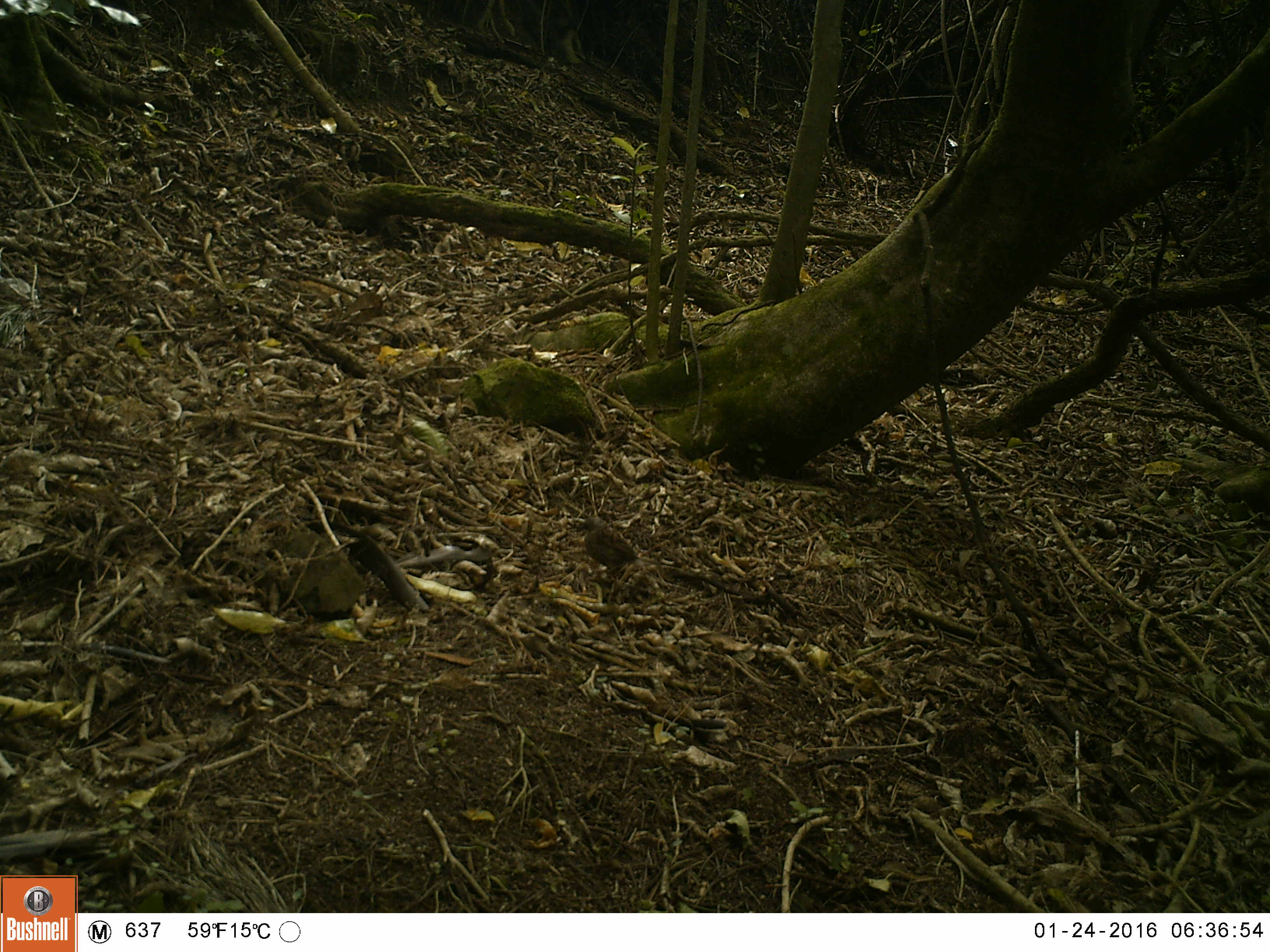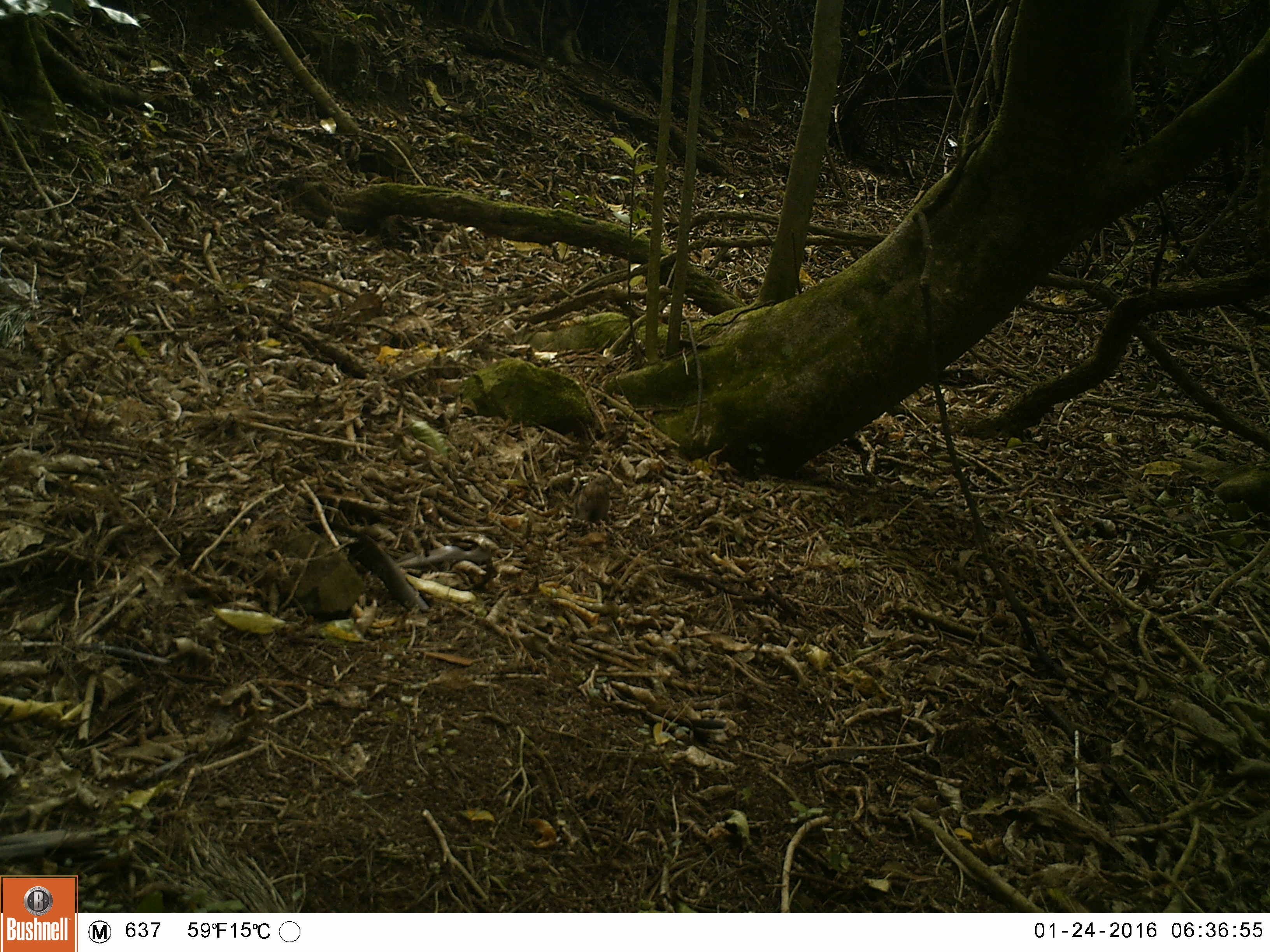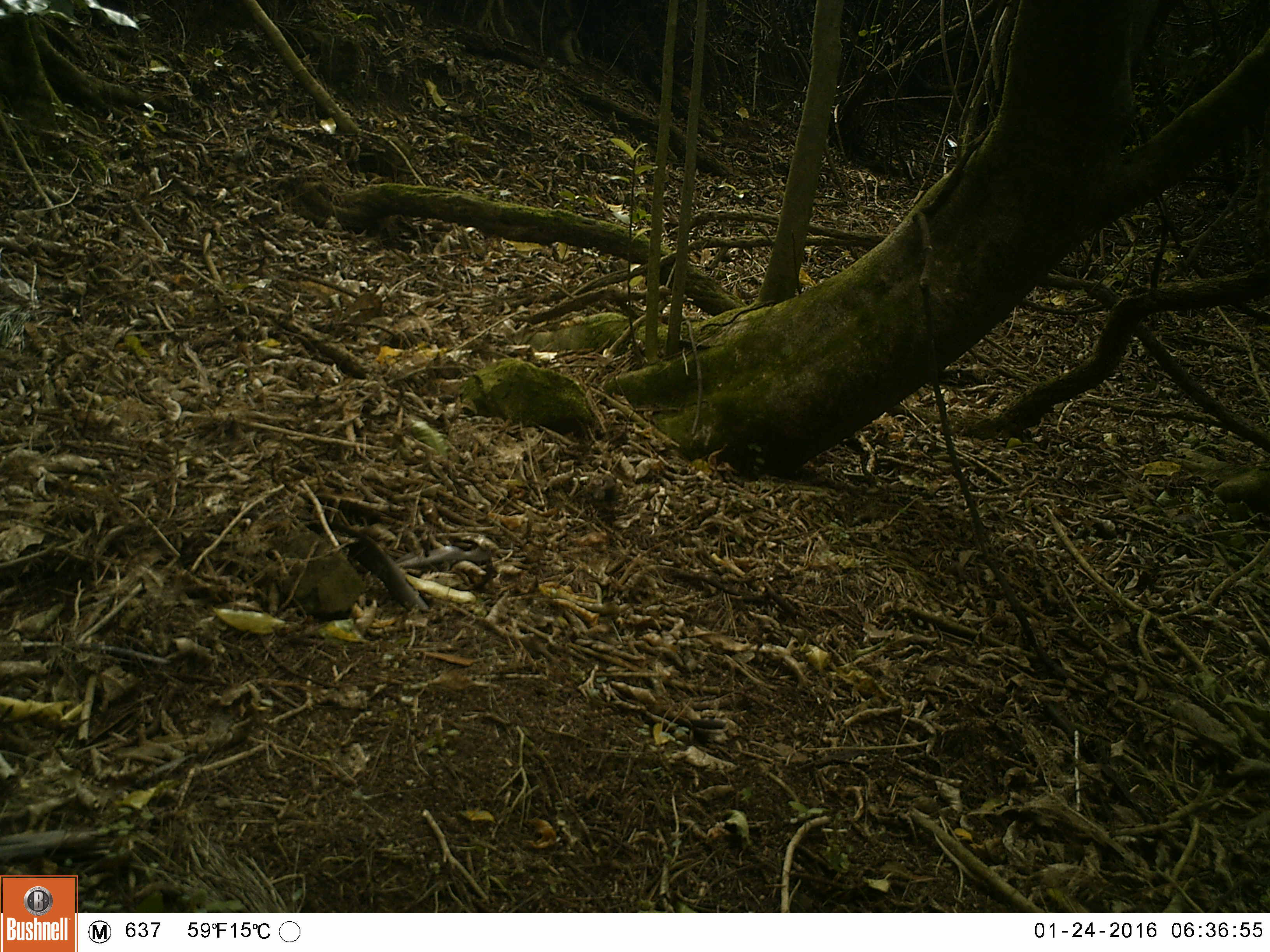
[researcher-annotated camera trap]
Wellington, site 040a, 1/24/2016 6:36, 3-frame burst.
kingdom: Animalia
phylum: Chordata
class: Aves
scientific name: Aves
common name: bird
Bird (Aves).